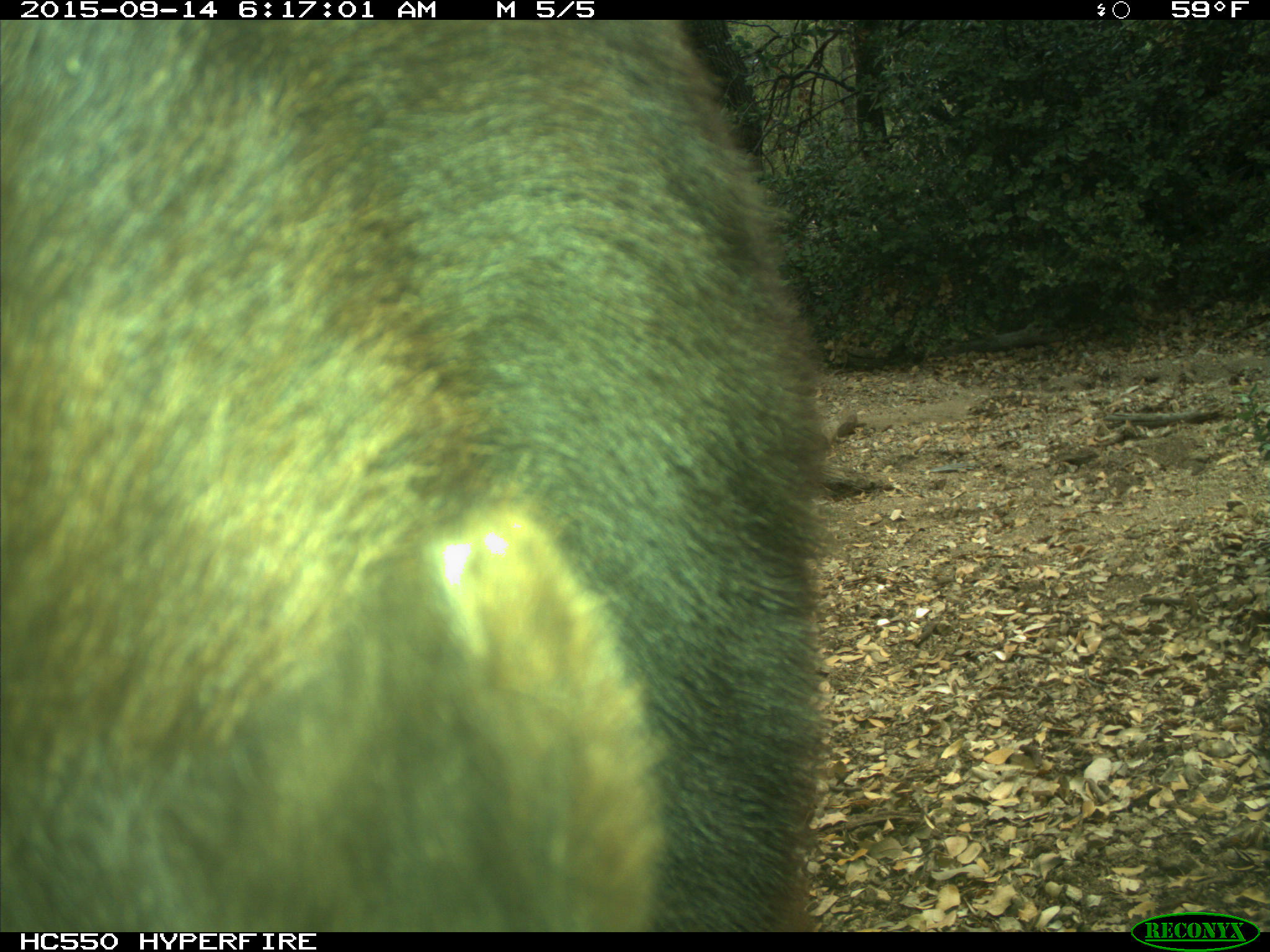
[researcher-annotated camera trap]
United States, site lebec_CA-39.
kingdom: Animalia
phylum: Chordata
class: Mammalia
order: Carnivora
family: Ursidae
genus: Ursus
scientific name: Ursus americanus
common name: american black bear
Ursus americanus (american black bear).